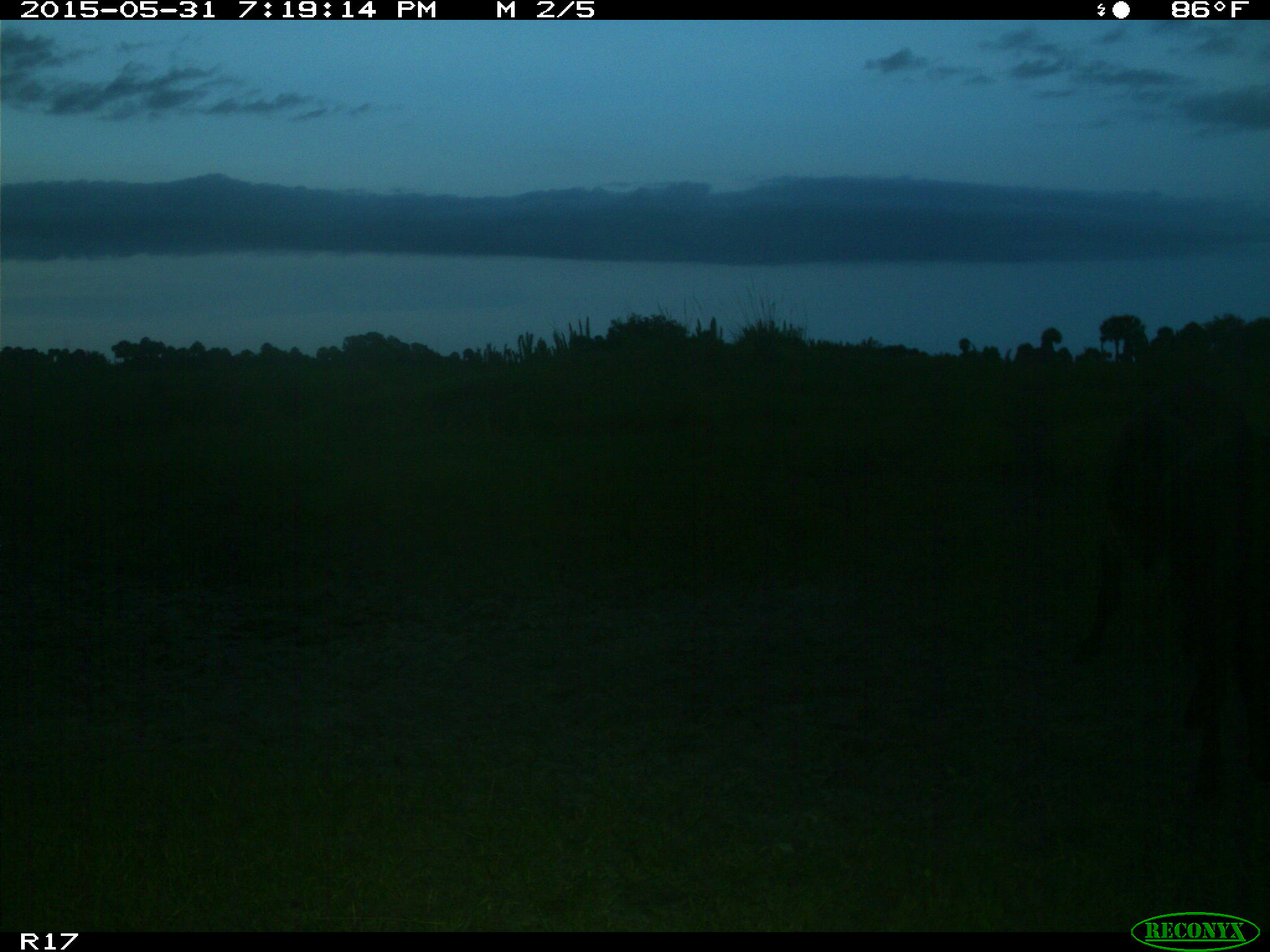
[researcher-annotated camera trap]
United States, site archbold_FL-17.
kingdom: Animalia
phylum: Chordata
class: Mammalia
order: Artiodactyla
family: Bovidae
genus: Bos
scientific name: Bos taurus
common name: domestic cow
Bos taurus (domestic cow).